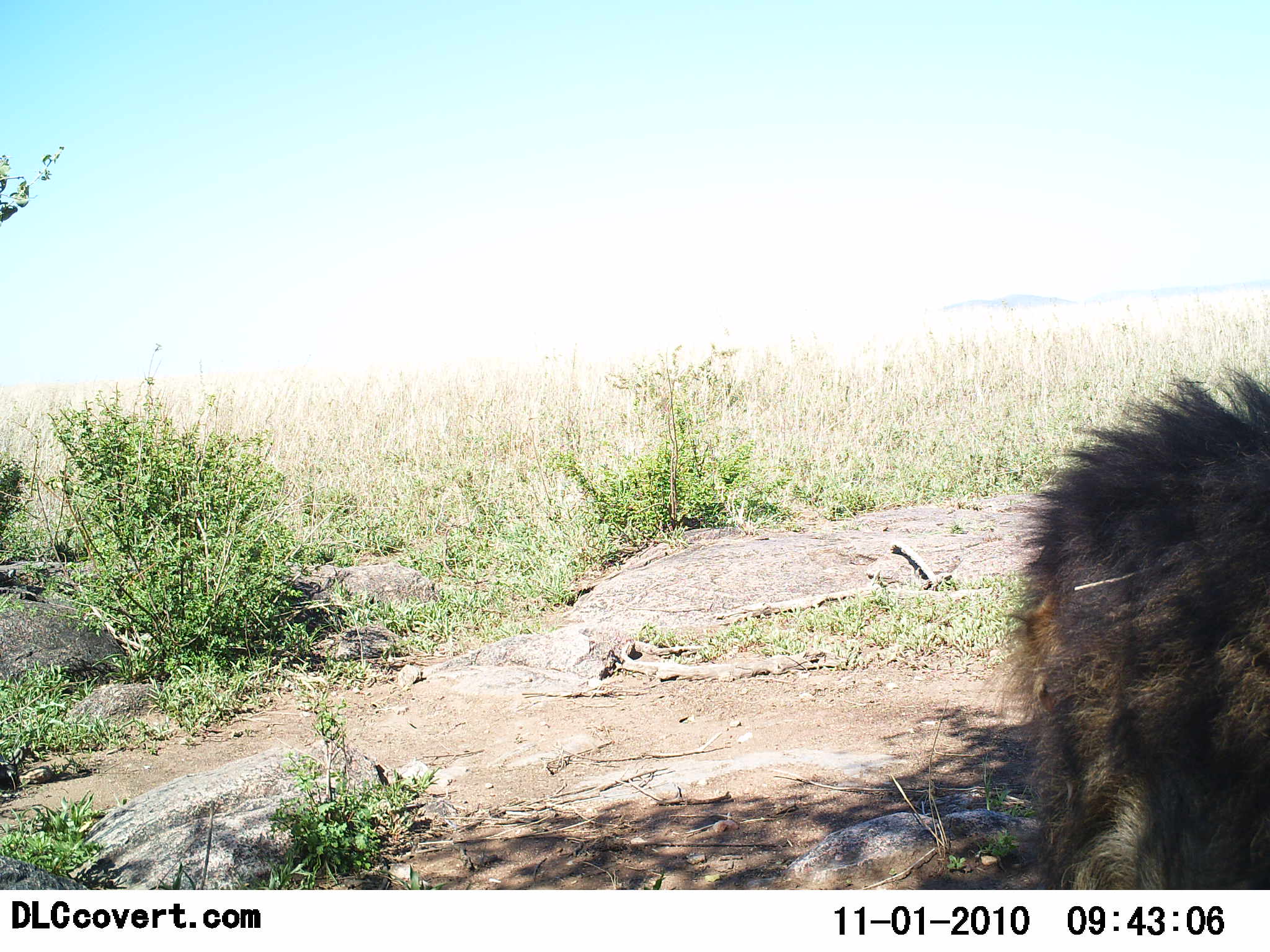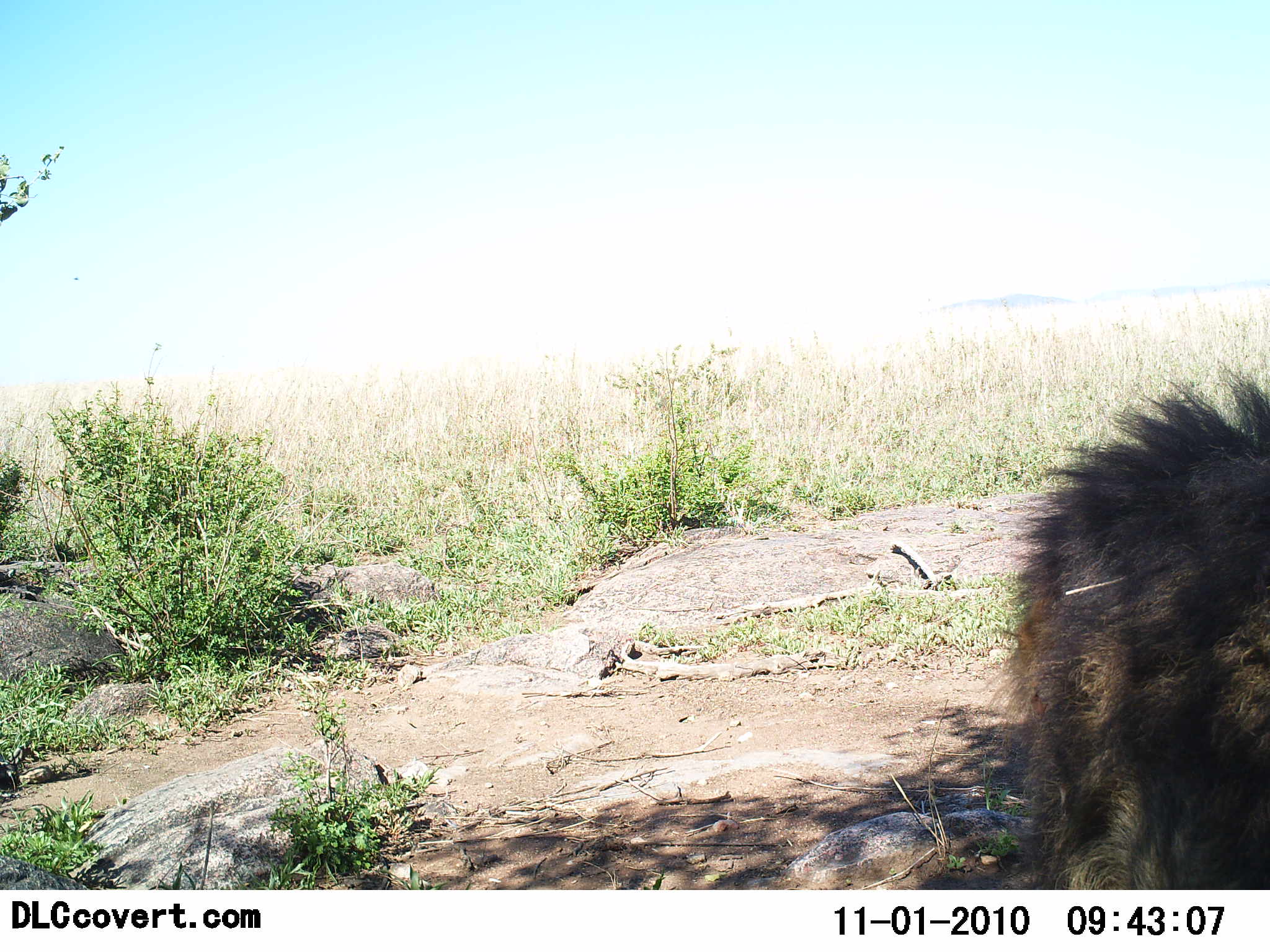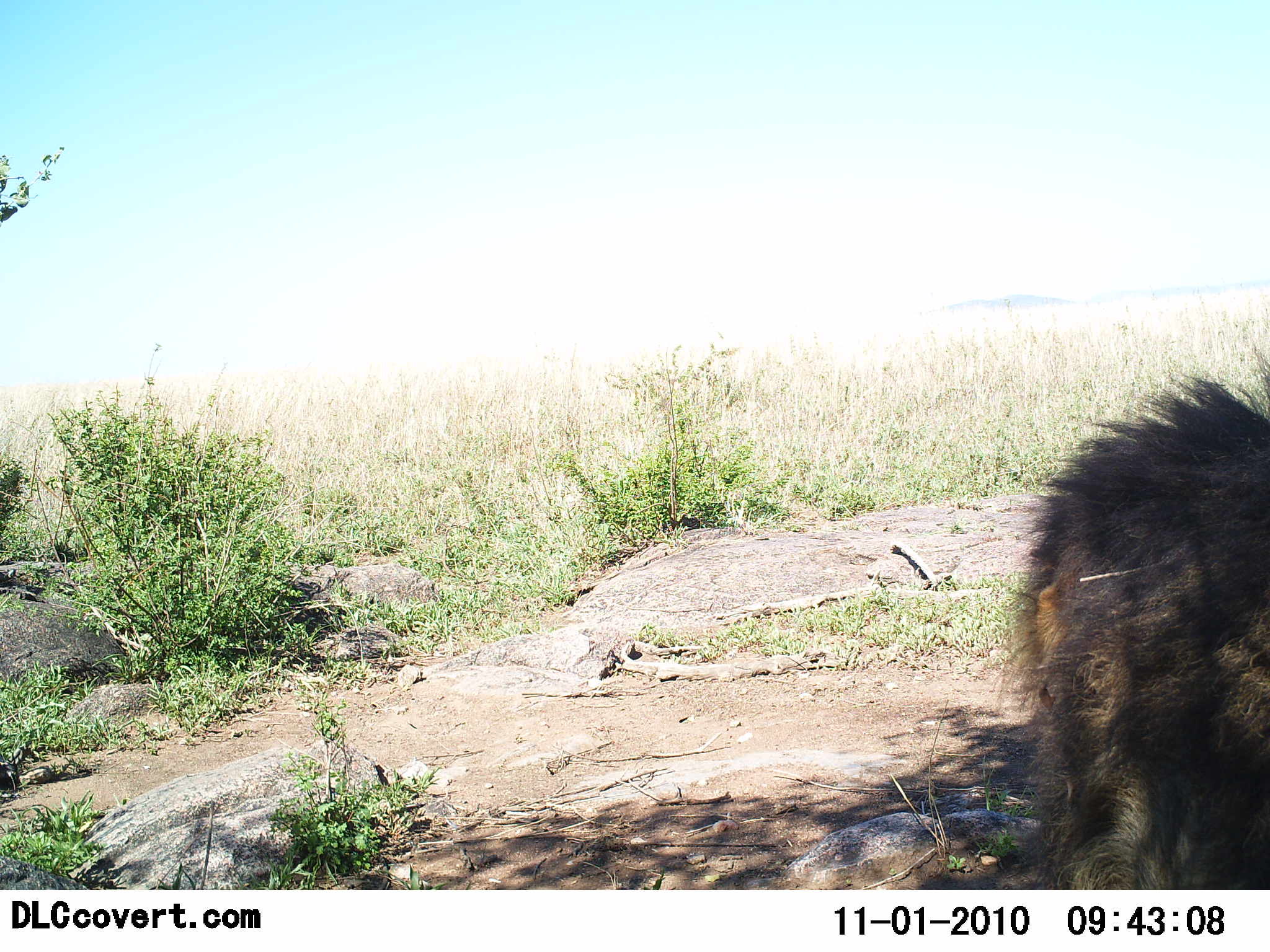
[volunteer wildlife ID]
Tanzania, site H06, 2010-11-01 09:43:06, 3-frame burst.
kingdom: Animalia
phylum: Chordata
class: Mammalia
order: Carnivora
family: Felidae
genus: Panthera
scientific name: Panthera leo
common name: lion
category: lionmale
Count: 1.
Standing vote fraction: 0%.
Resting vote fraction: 100%.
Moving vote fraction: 0%.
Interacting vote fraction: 0%.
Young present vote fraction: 0%.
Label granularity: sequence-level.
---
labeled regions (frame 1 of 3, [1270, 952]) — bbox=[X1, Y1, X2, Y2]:
animal: bbox=[997, 362, 1270, 889]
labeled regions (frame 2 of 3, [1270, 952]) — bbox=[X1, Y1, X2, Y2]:
animal: bbox=[1005, 362, 1270, 891]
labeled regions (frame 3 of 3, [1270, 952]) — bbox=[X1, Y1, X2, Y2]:
animal: bbox=[1005, 342, 1270, 891]